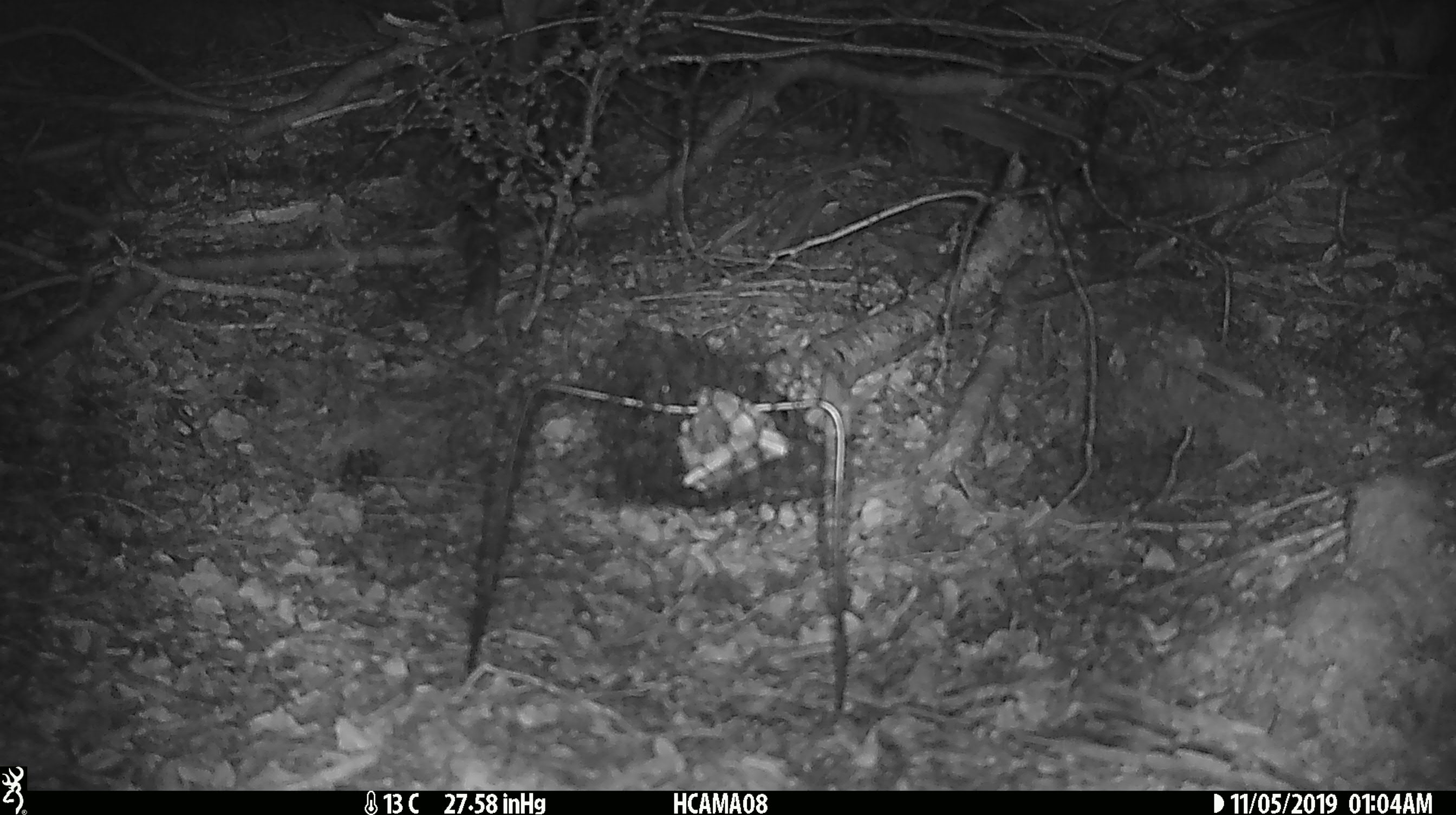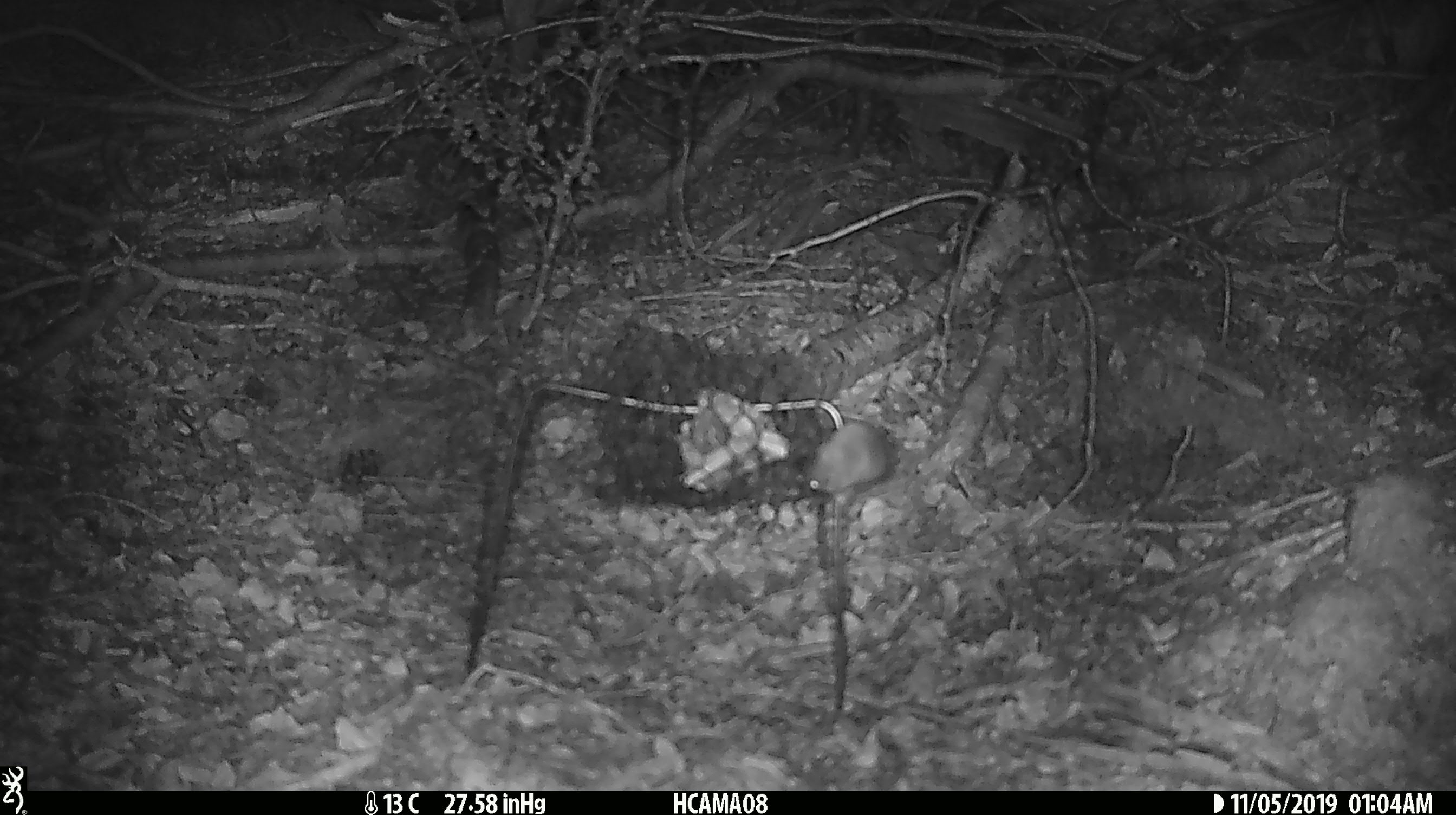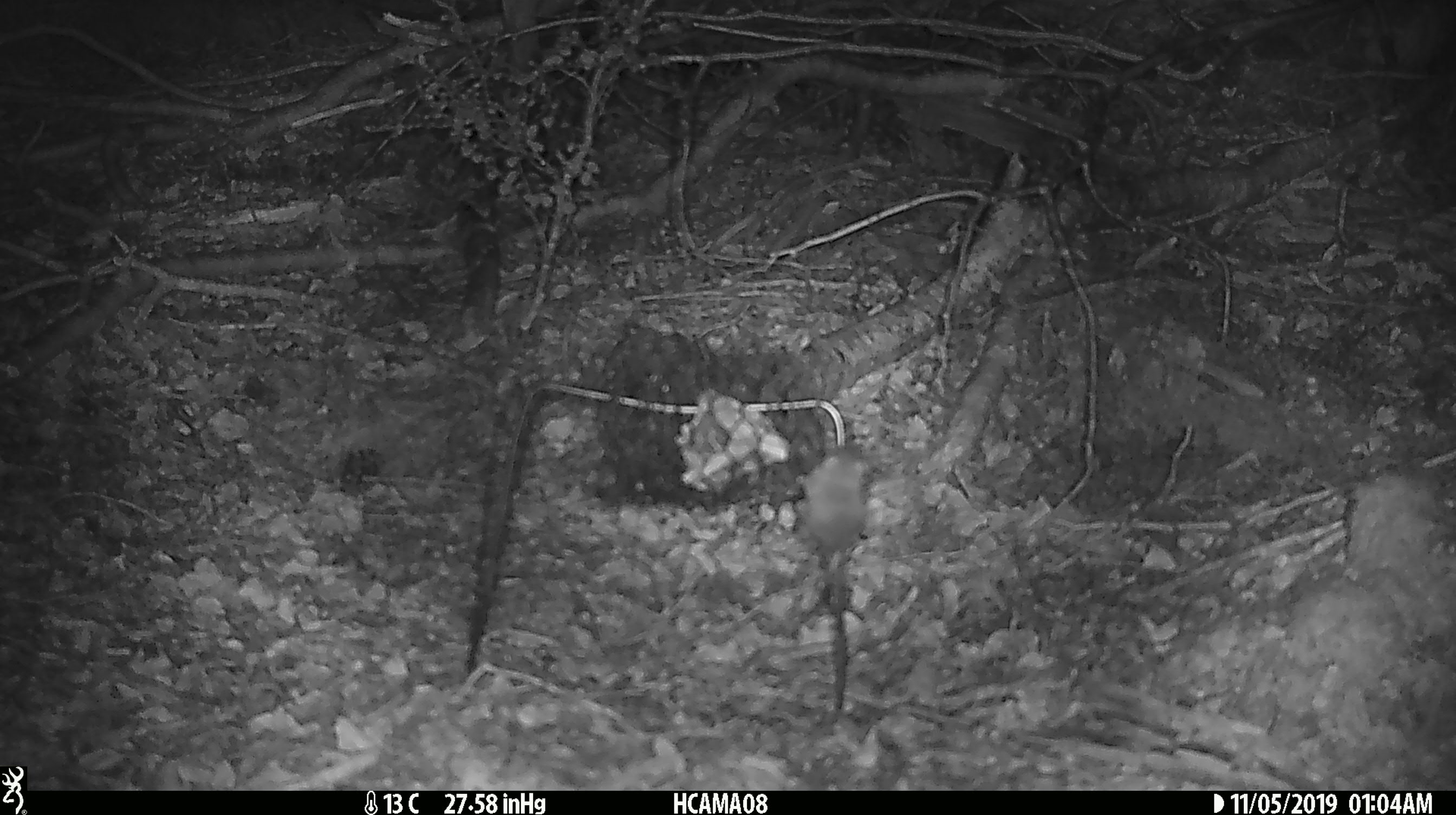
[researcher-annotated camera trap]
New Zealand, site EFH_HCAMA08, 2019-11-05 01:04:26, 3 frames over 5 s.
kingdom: Animalia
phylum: Chordata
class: Mammalia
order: Rodentia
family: Muridae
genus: Mus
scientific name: Mus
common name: mouse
Mouse (Mus).